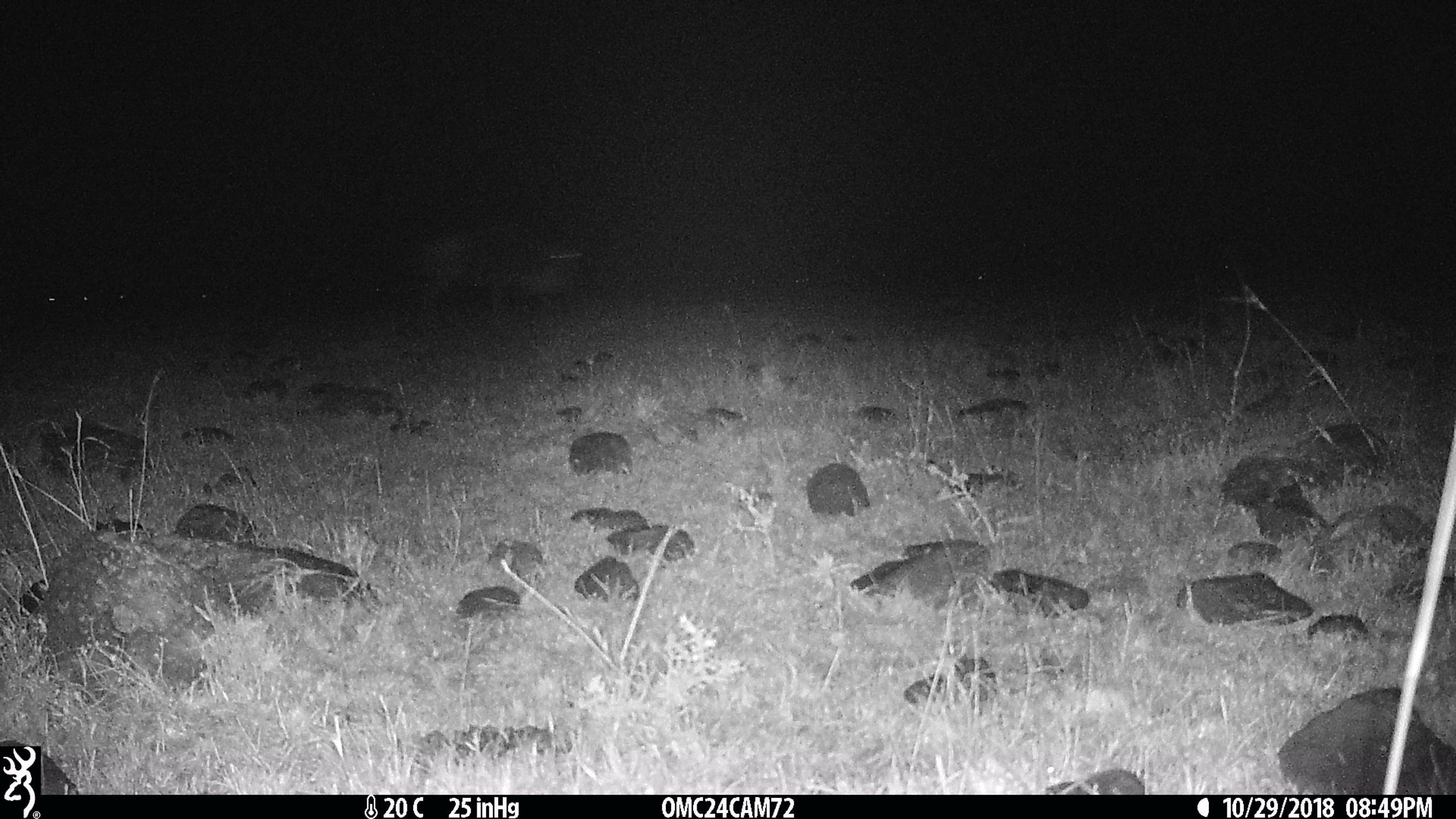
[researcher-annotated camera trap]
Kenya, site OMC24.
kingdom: Animalia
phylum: Chordata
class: Mammalia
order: Artiodactyla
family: Bovidae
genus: Connochaetes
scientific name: Connochaetes taurinus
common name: blue wildebeest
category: wildebeest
Wildebeest (blue wildebeest) (Connochaetes taurinus).